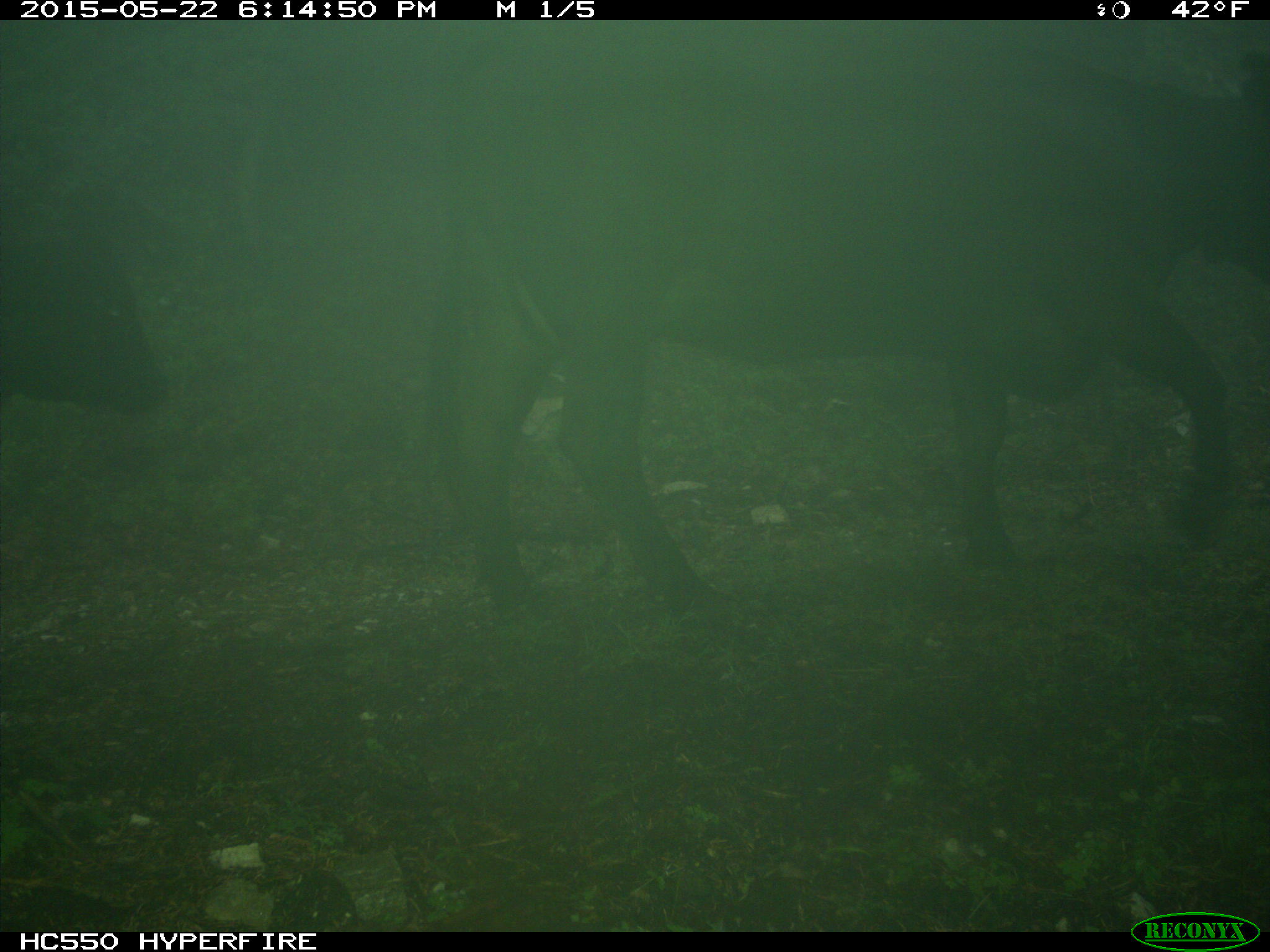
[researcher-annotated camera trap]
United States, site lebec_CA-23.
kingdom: Animalia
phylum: Chordata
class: Mammalia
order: Artiodactyla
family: Bovidae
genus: Bos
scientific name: Bos taurus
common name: domestic cow